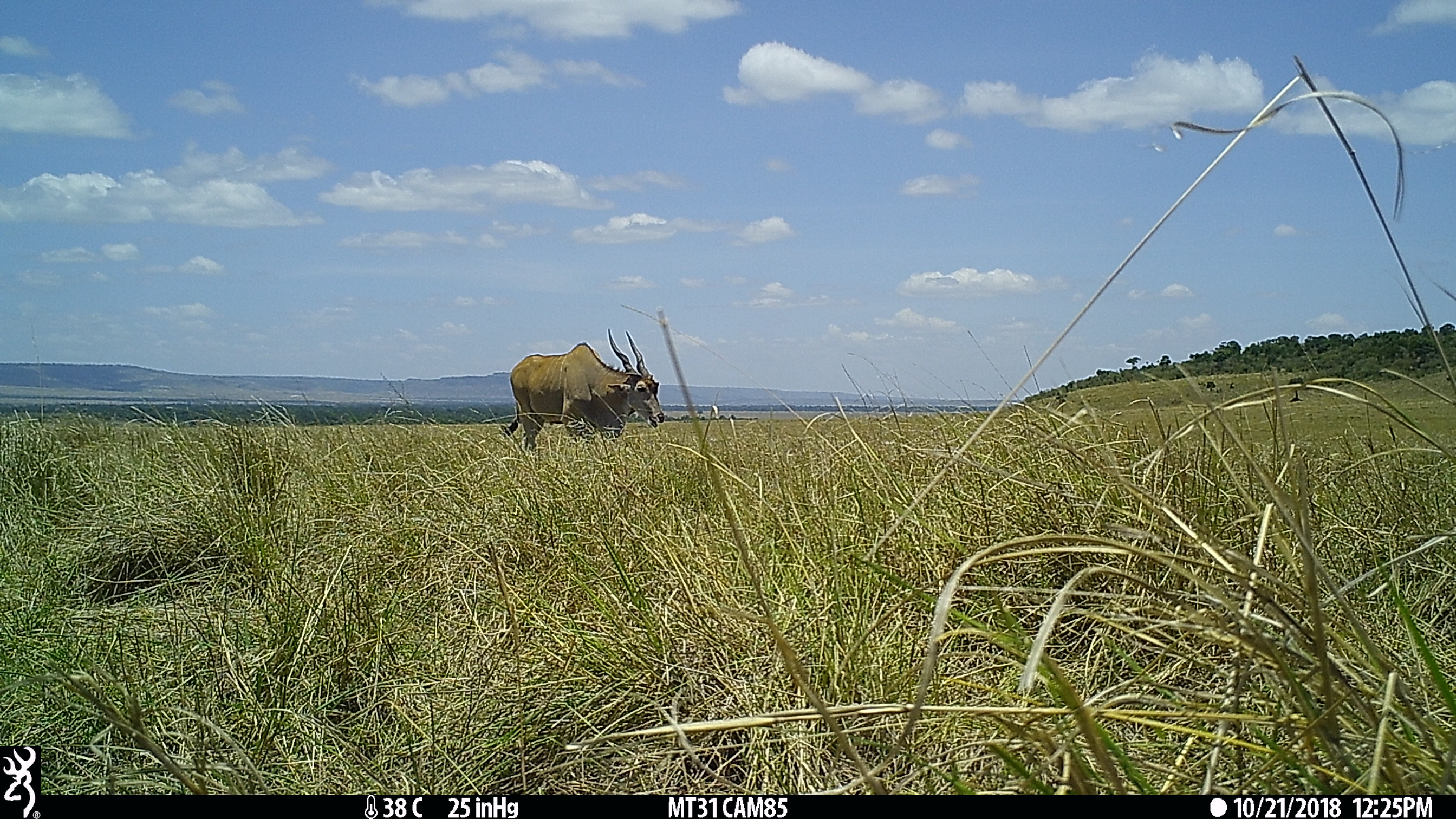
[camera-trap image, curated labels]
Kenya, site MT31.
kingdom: Animalia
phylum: Chordata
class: Mammalia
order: Artiodactyla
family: Bovidae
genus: Tragelaphus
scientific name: Tragelaphus oryx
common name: eland